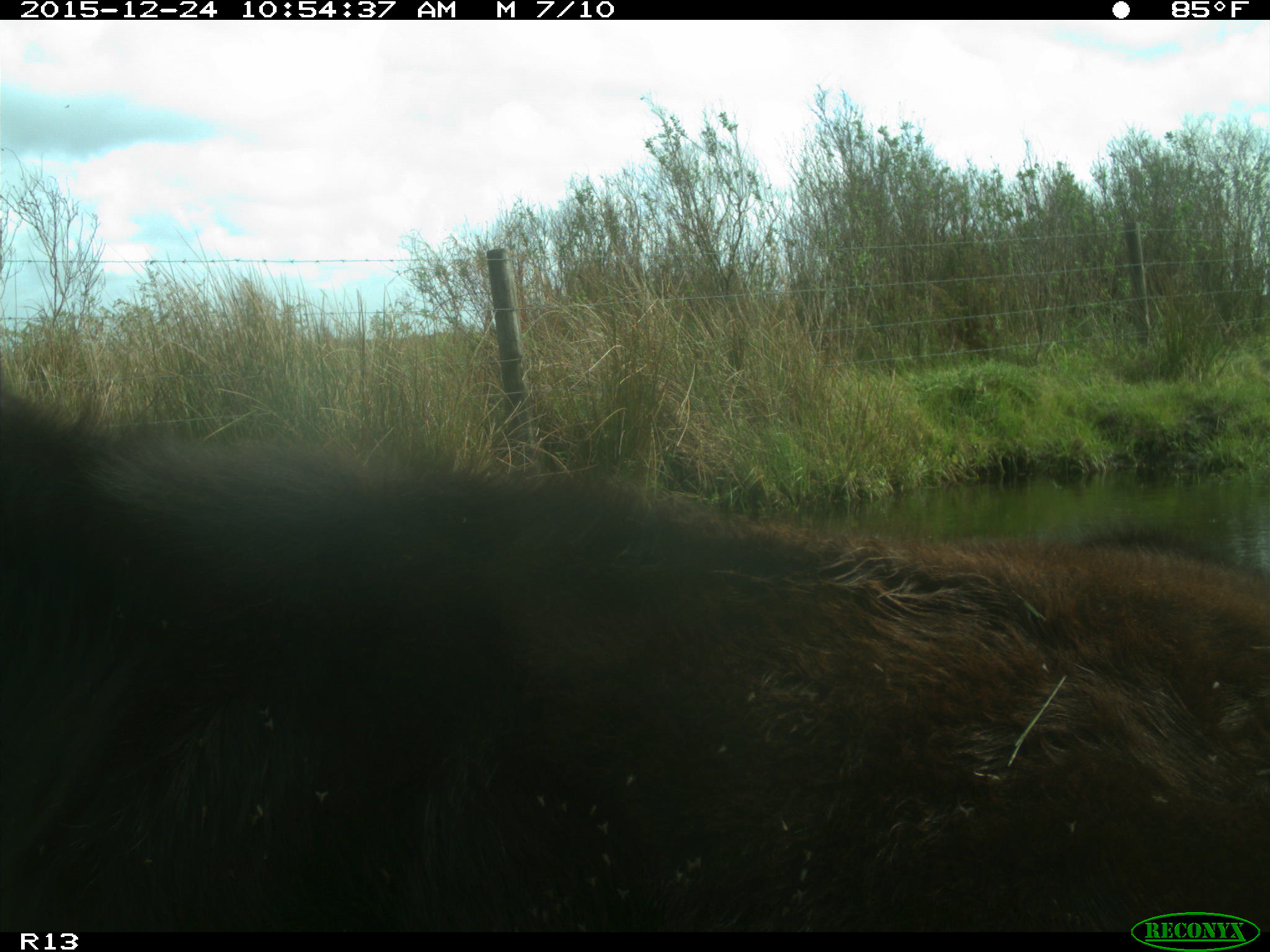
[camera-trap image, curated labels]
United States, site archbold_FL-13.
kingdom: Animalia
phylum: Chordata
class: Mammalia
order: Artiodactyla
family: Bovidae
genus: Bos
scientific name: Bos taurus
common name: domestic cow